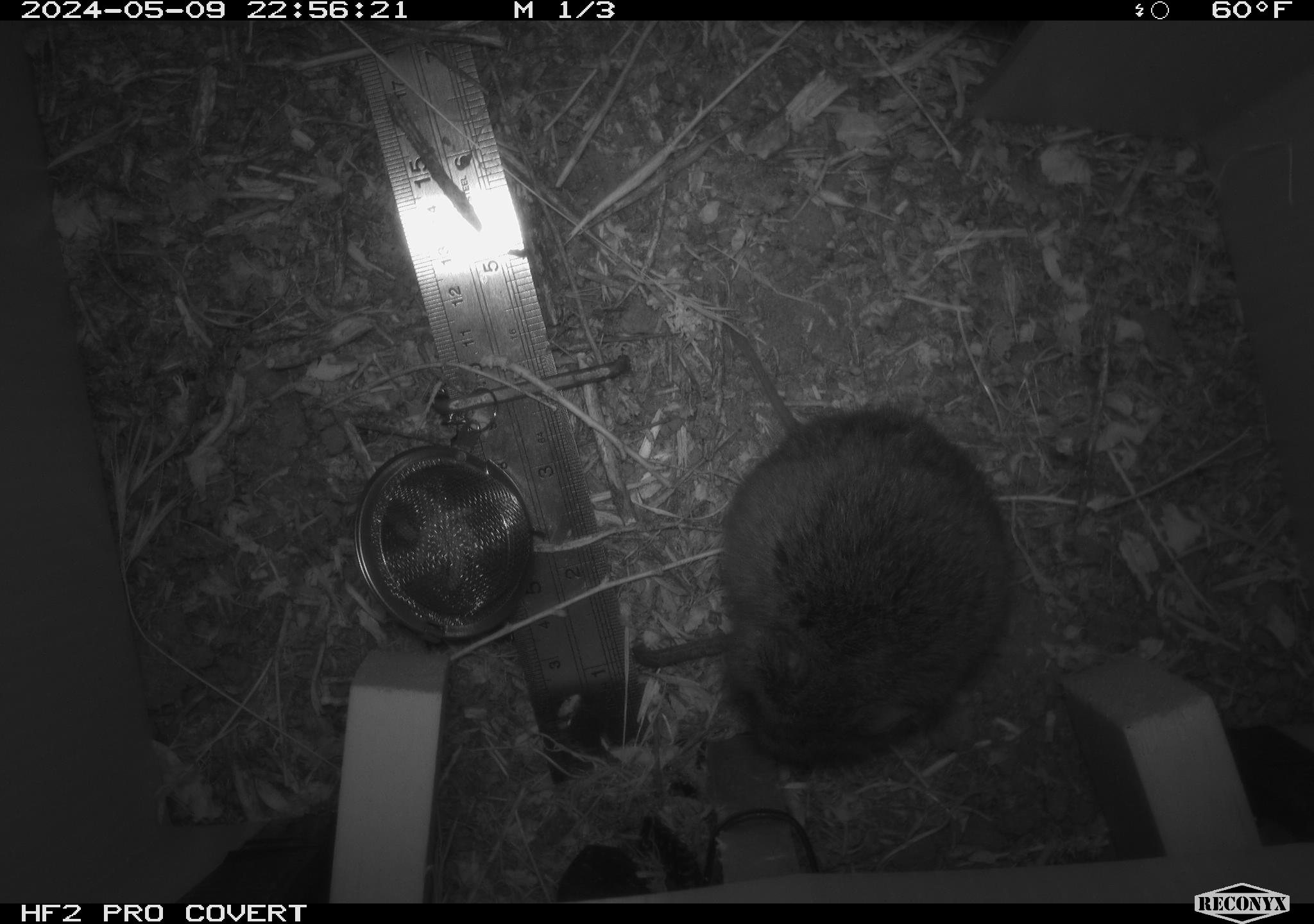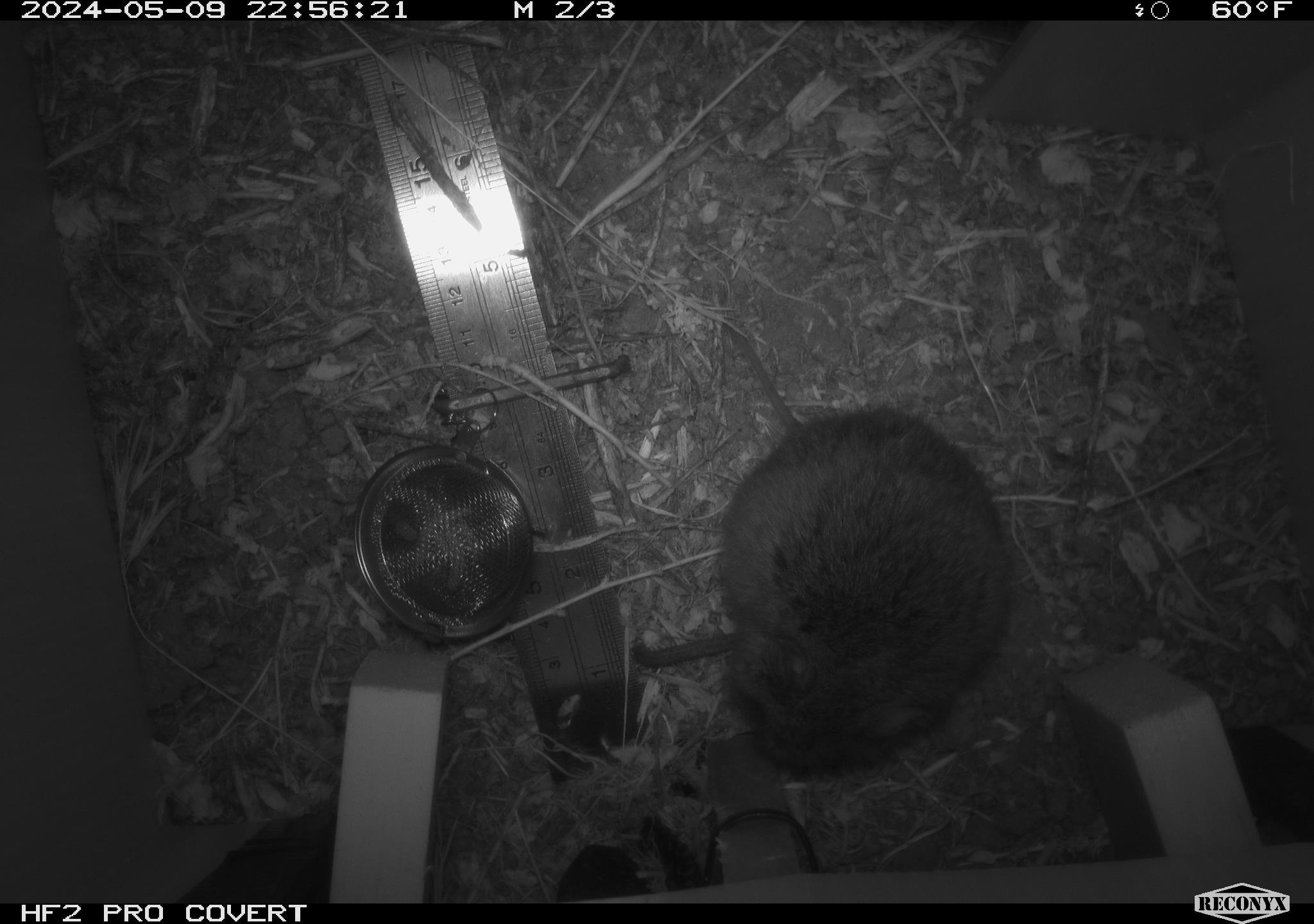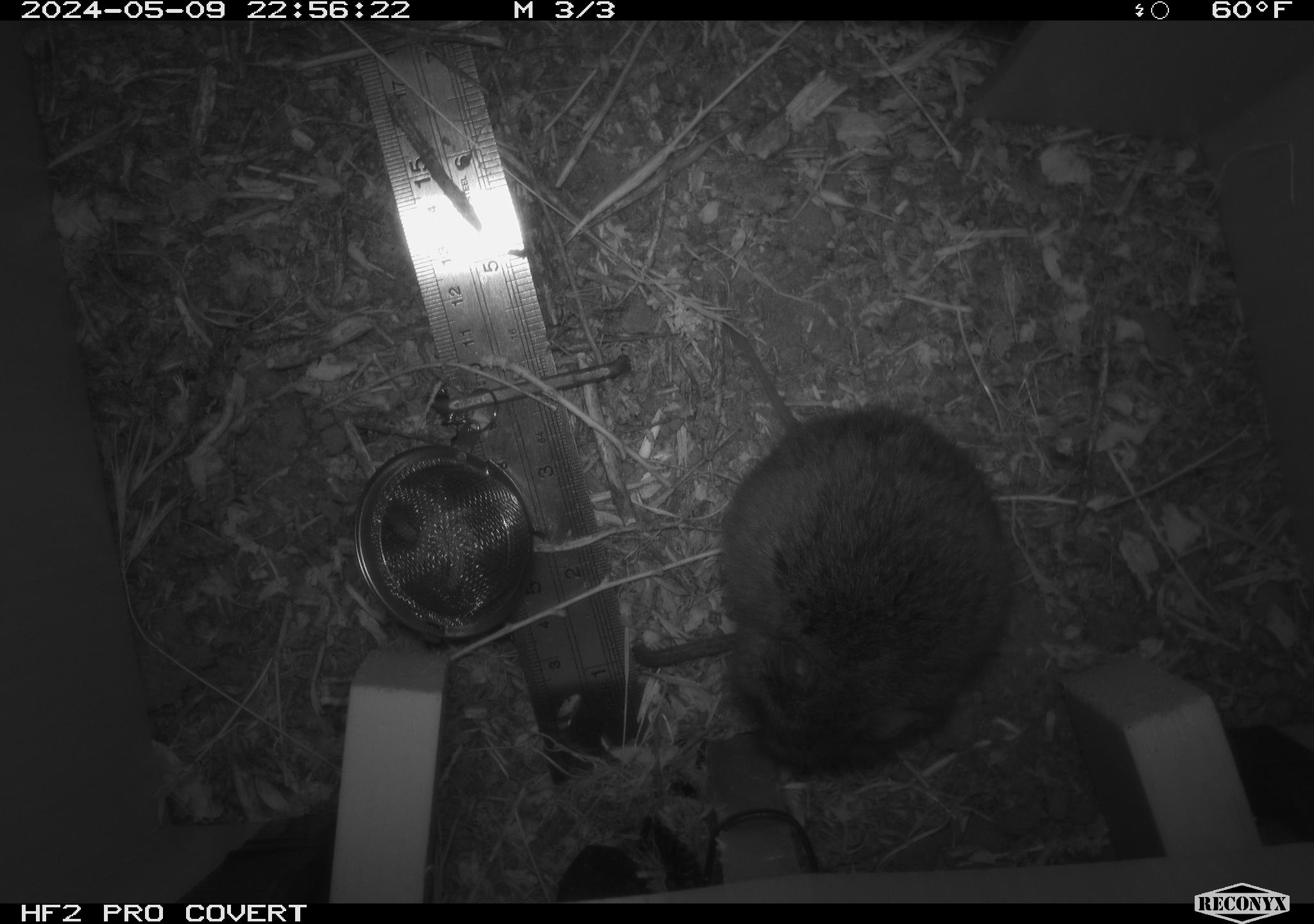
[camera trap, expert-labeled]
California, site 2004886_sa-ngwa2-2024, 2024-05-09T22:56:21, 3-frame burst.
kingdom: Animalia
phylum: Chordata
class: Mammalia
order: Rodentia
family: Cricetidae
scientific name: Arvicolinae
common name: voles, lemmings, and muskrats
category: arvicolinae subfamily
Arvicolinae subfamily (voles, lemmings, and muskrats) (Arvicolinae).